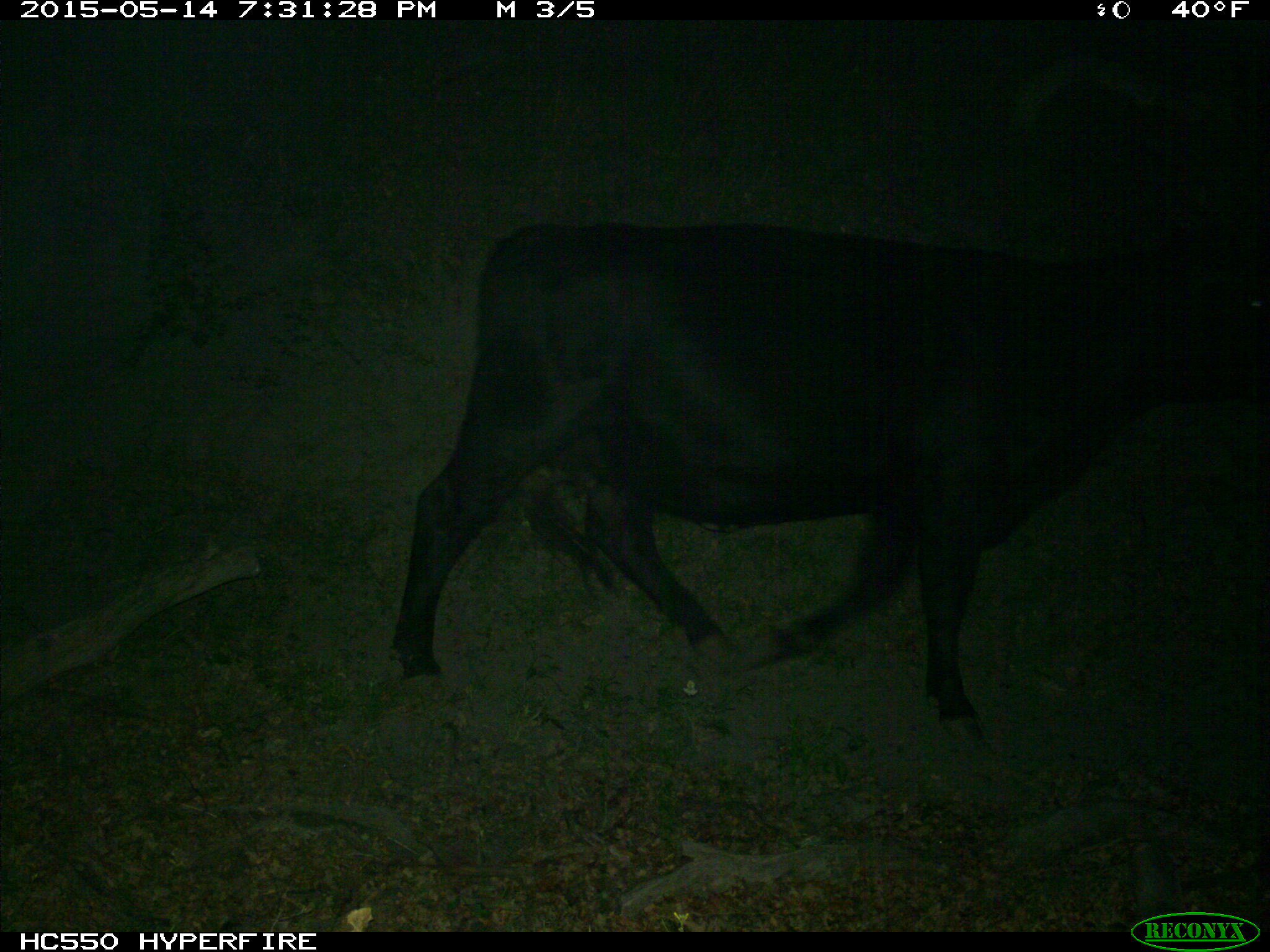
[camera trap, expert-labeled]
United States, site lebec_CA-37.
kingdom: Animalia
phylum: Chordata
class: Mammalia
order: Artiodactyla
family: Bovidae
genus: Bos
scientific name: Bos taurus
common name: domestic cow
Bos taurus (domestic cow).